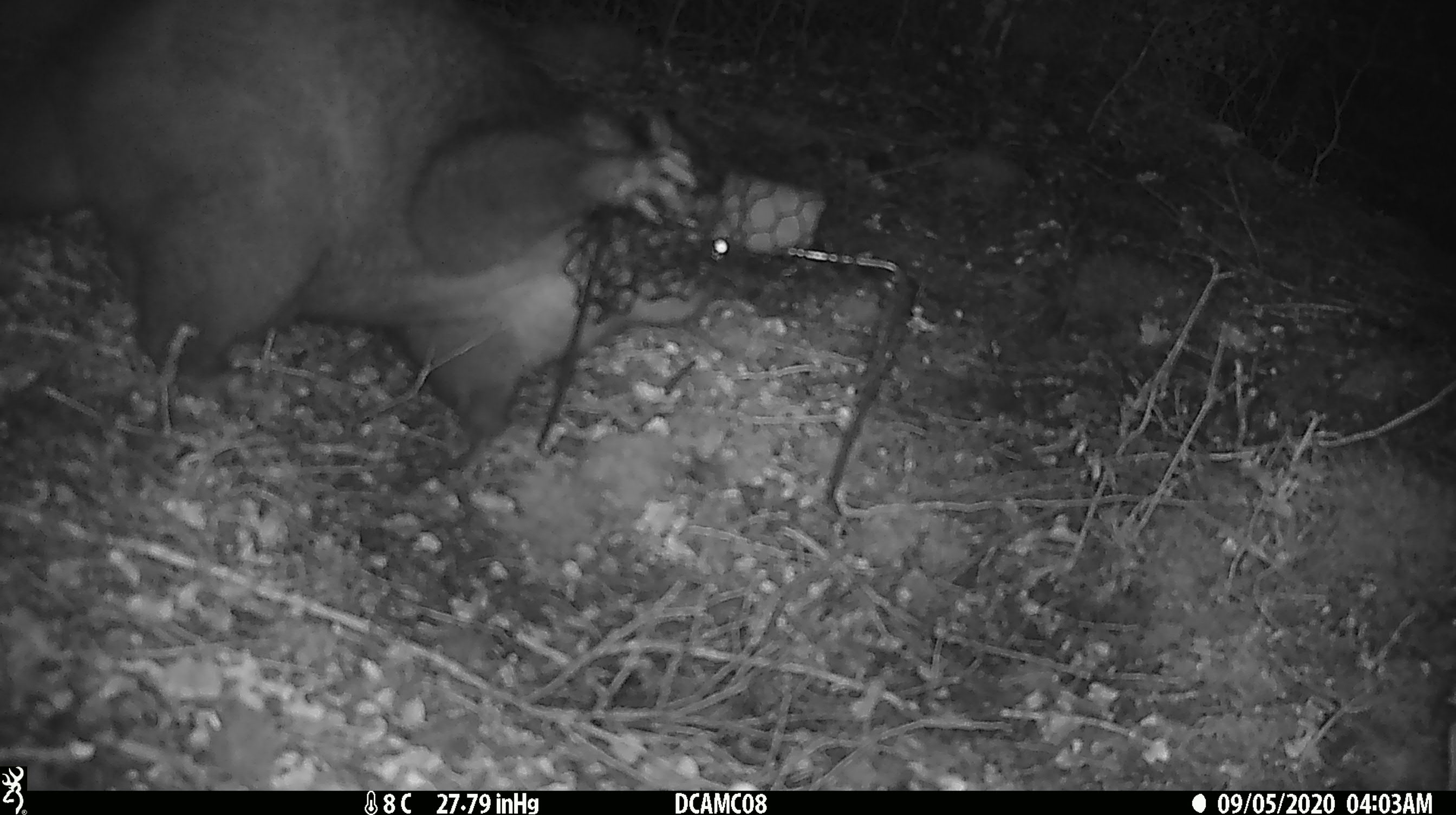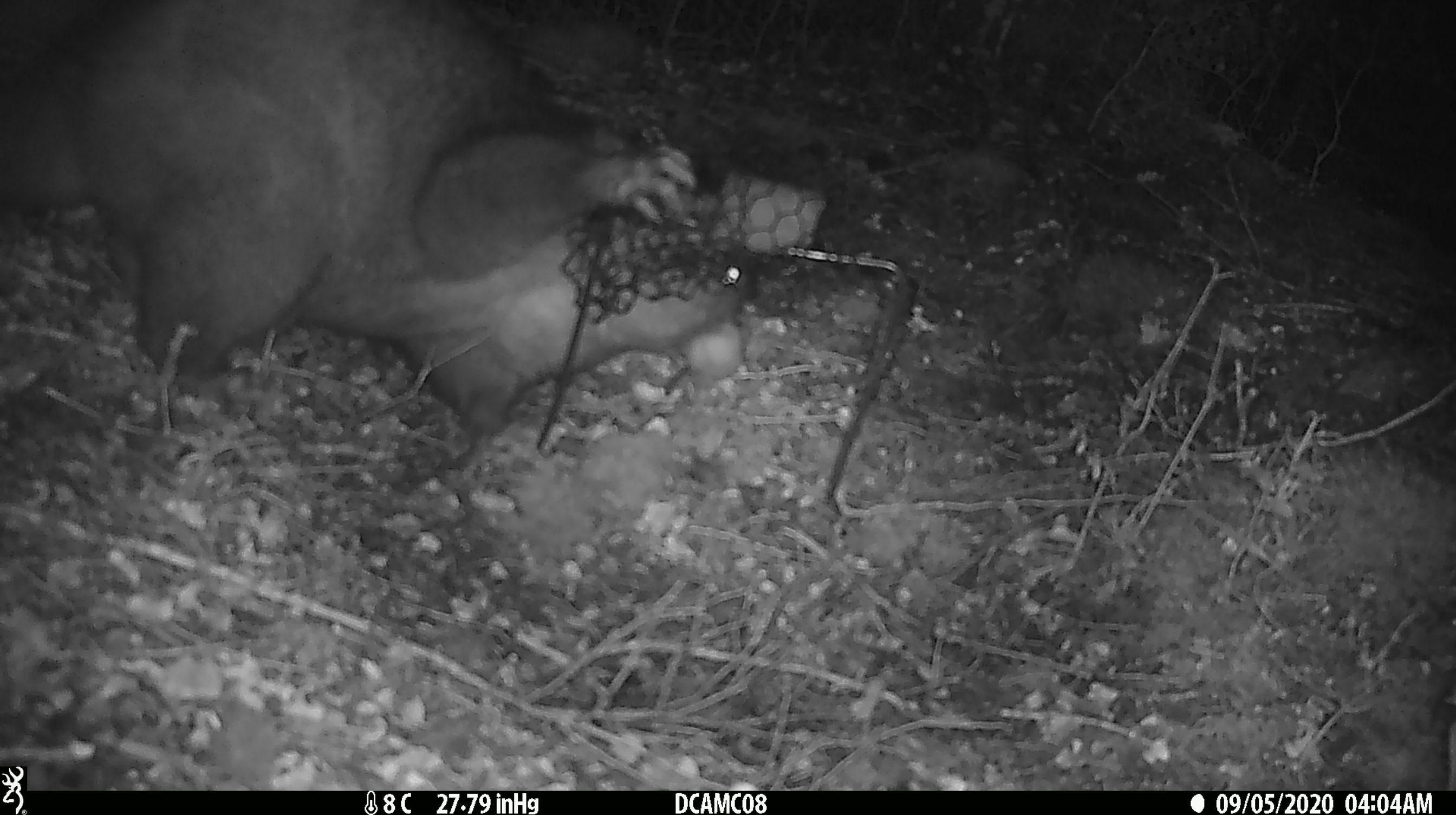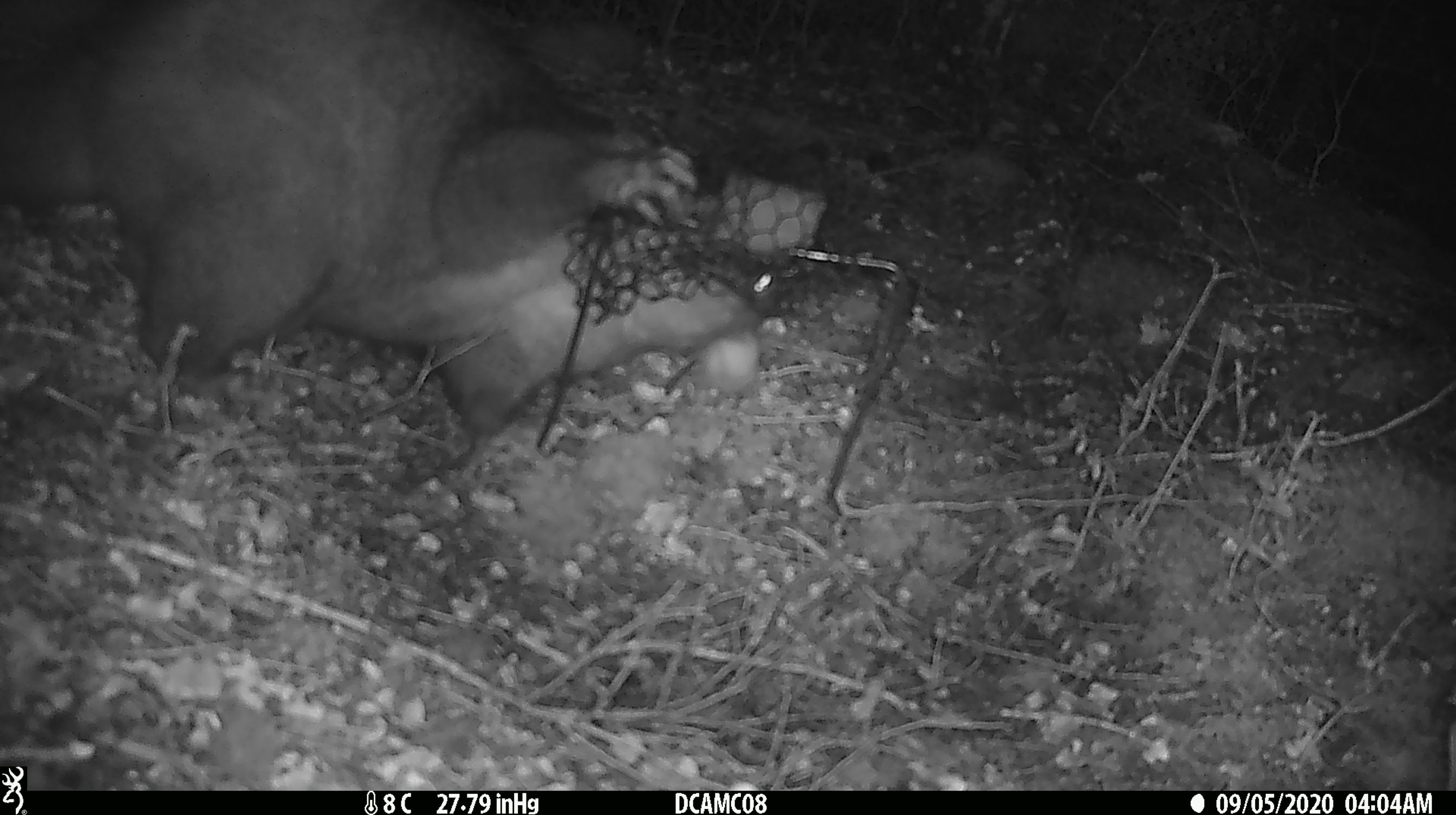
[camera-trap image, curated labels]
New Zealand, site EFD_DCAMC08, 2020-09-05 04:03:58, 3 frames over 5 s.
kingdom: Animalia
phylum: Chordata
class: Mammalia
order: Diprotodontia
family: Phalangeridae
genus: Trichosurus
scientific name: Trichosurus vulpecula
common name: common brushtail possum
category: possum